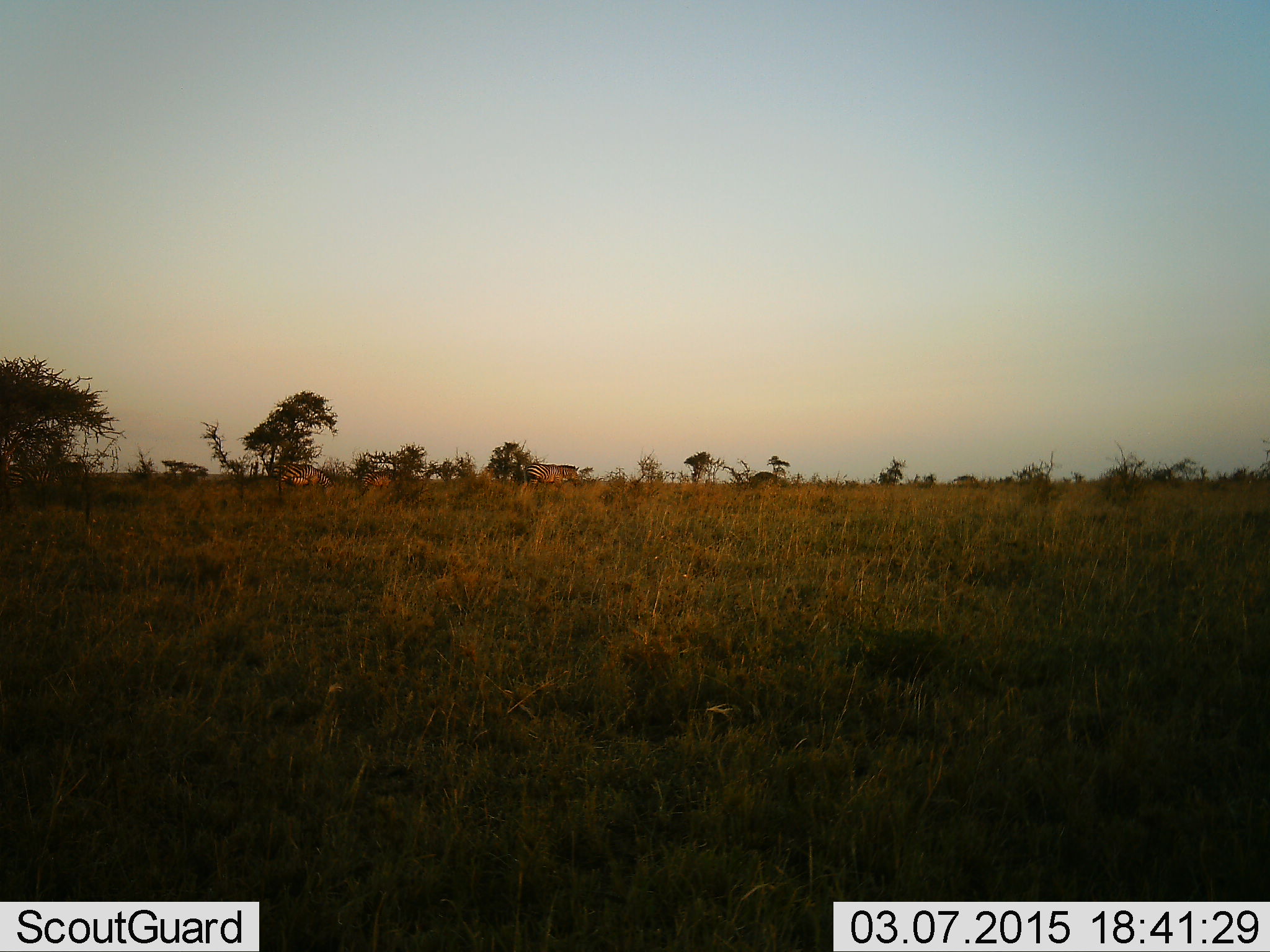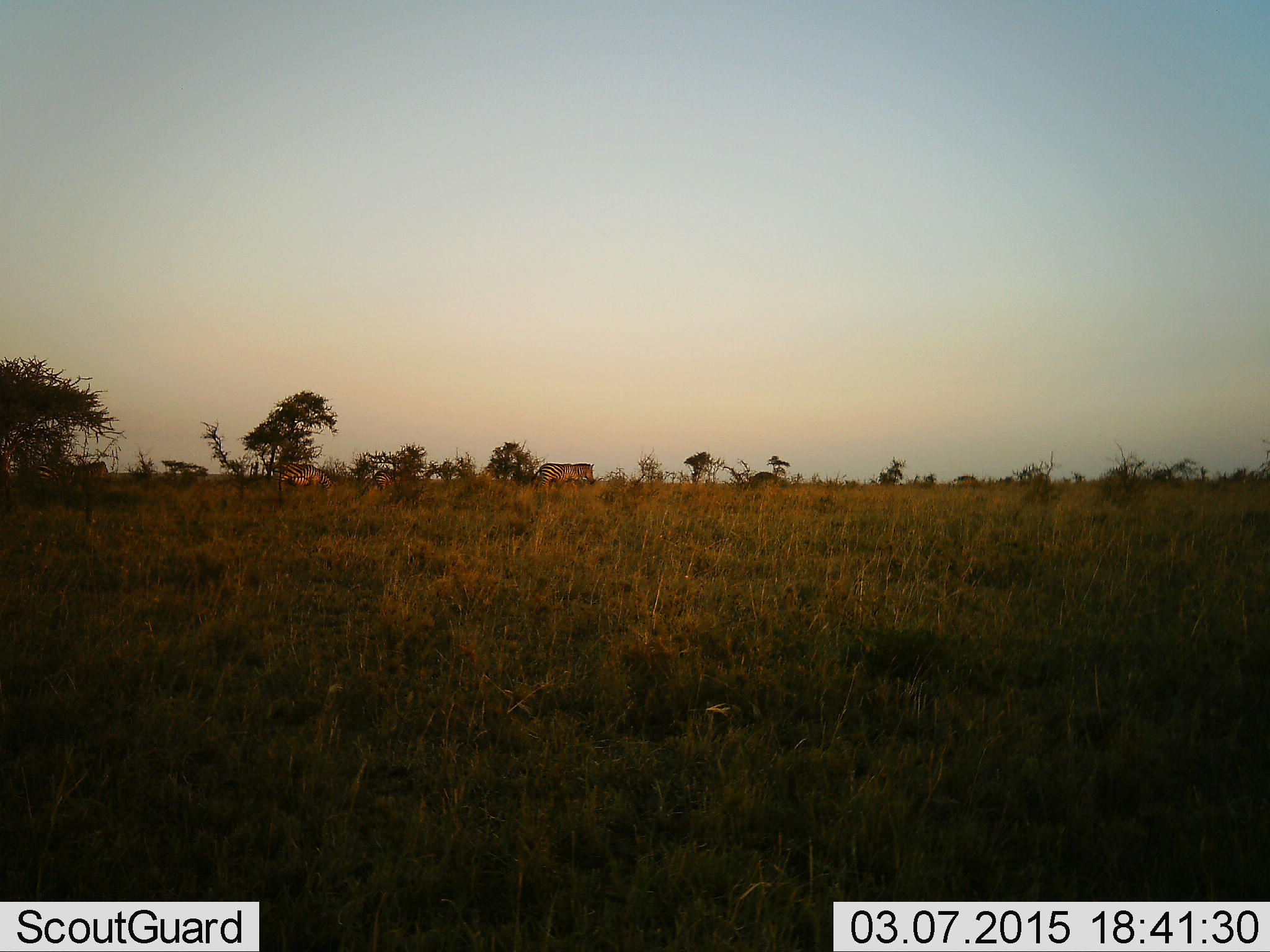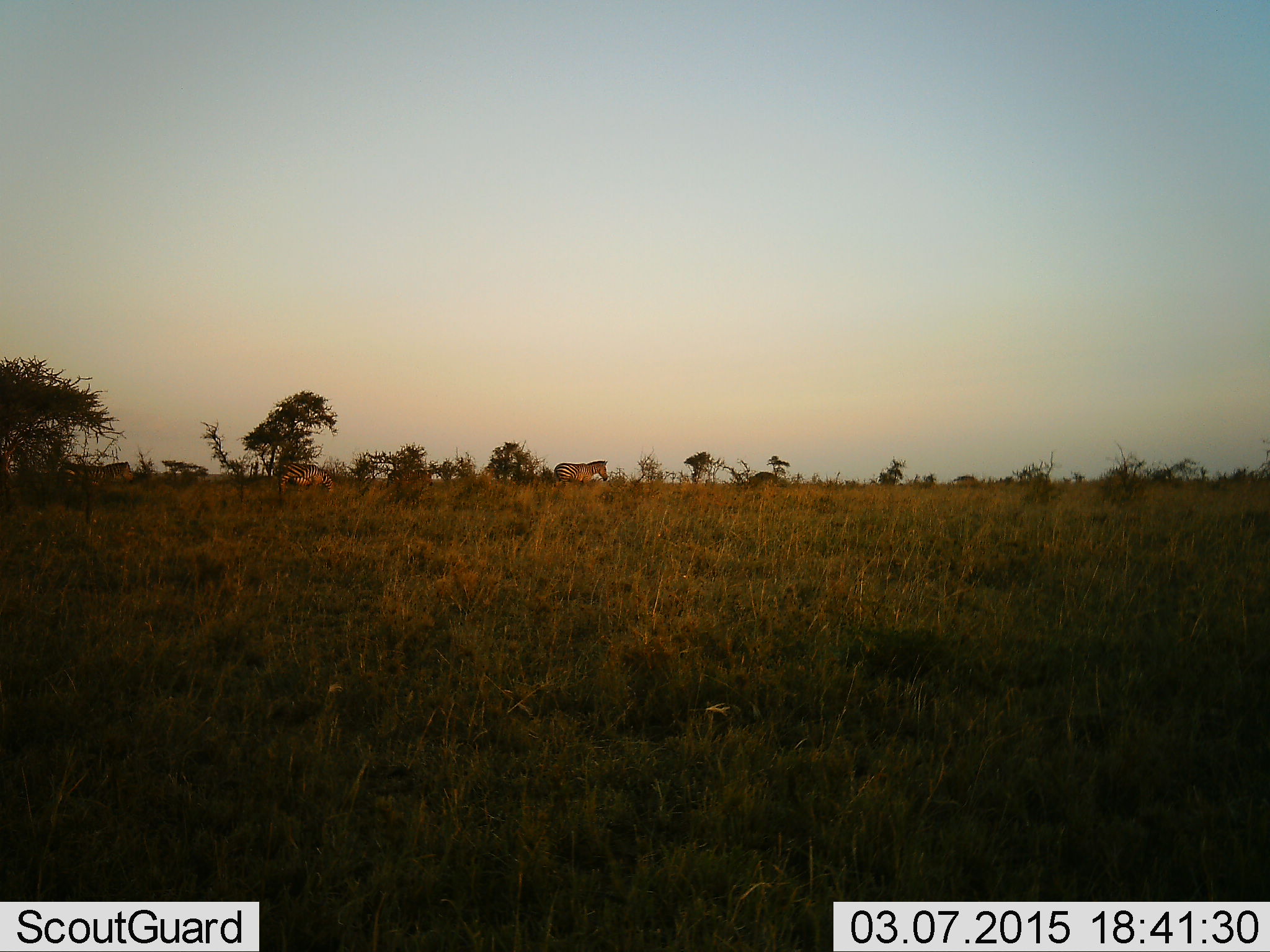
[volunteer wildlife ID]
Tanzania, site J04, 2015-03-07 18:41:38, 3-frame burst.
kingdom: Animalia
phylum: Chordata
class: Mammalia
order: Perissodactyla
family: Equidae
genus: Equus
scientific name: Equus quagga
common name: plains zebra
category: zebra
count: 4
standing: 20%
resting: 0%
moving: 100%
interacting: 0%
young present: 10%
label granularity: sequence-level